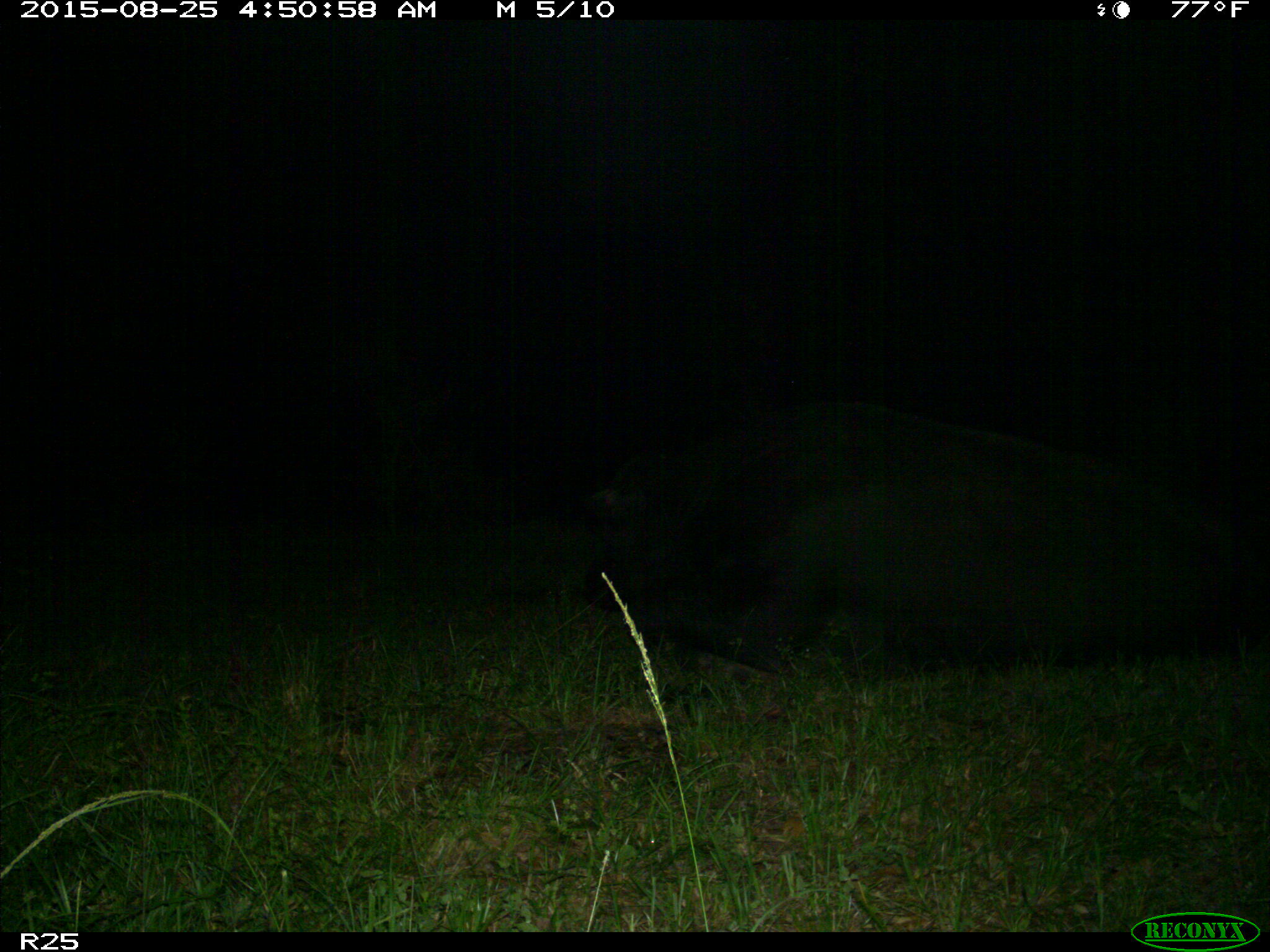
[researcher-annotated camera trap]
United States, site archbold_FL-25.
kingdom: Animalia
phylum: Chordata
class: Mammalia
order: Artiodactyla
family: Bovidae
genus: Bos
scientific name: Bos taurus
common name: domestic cow